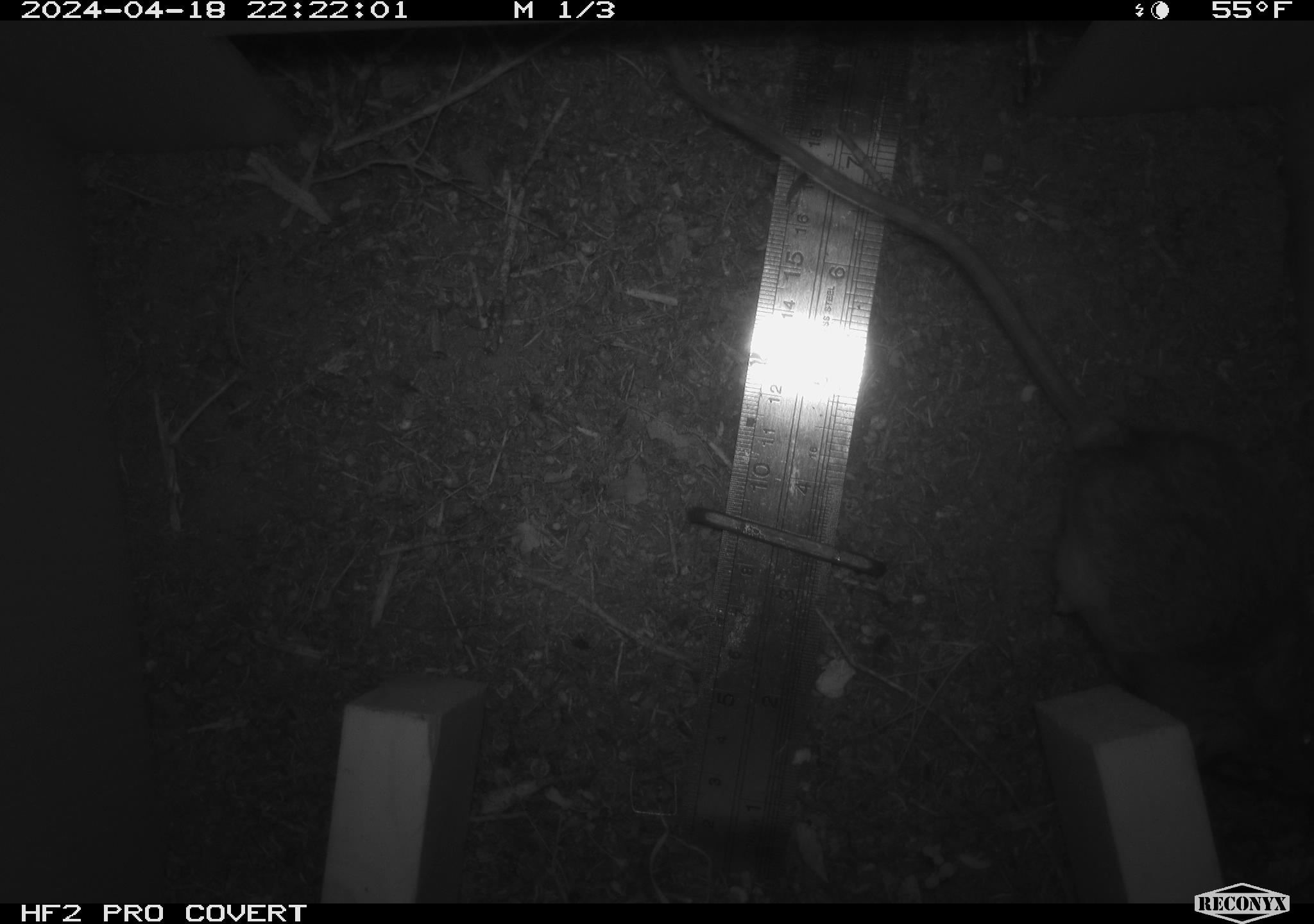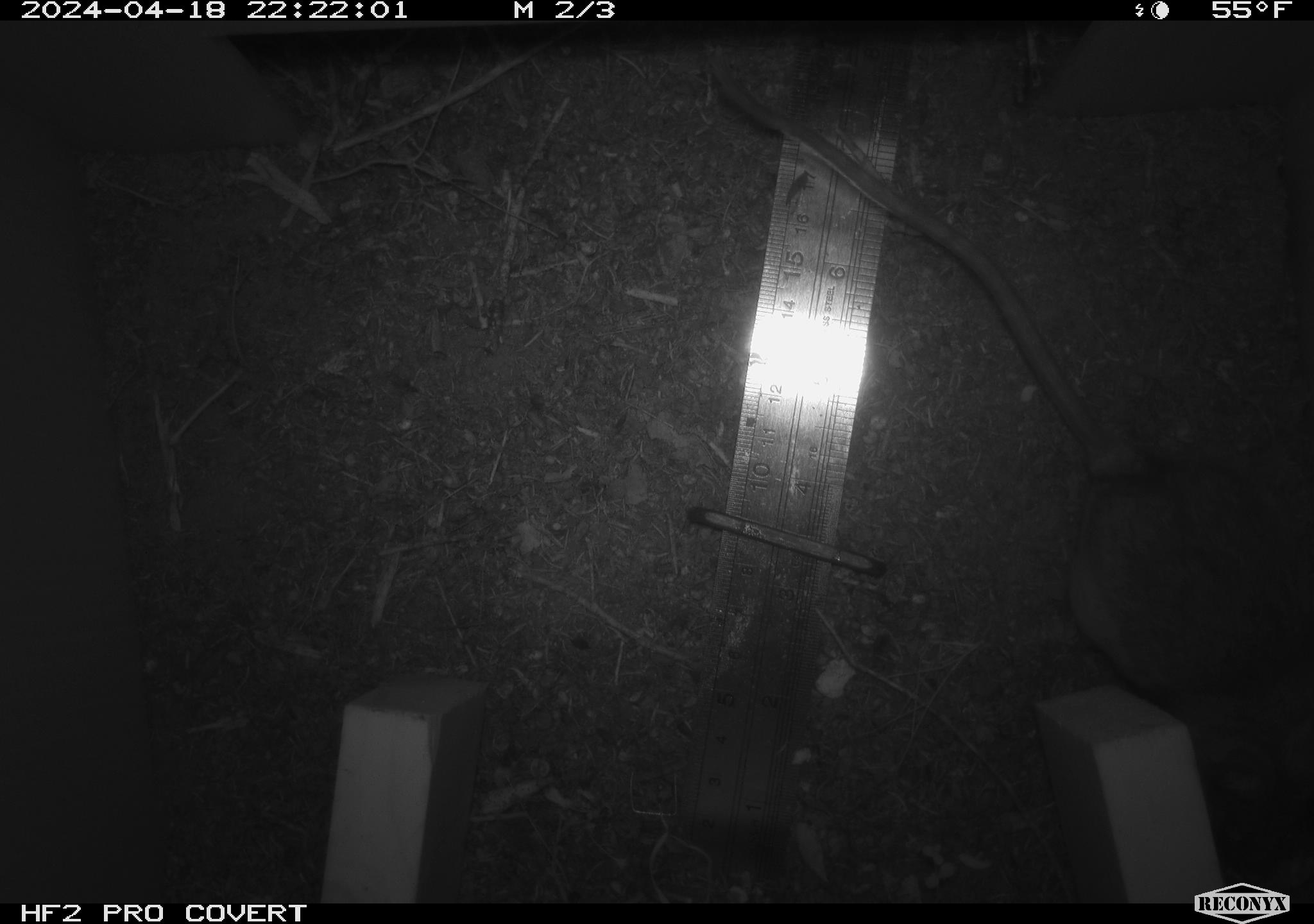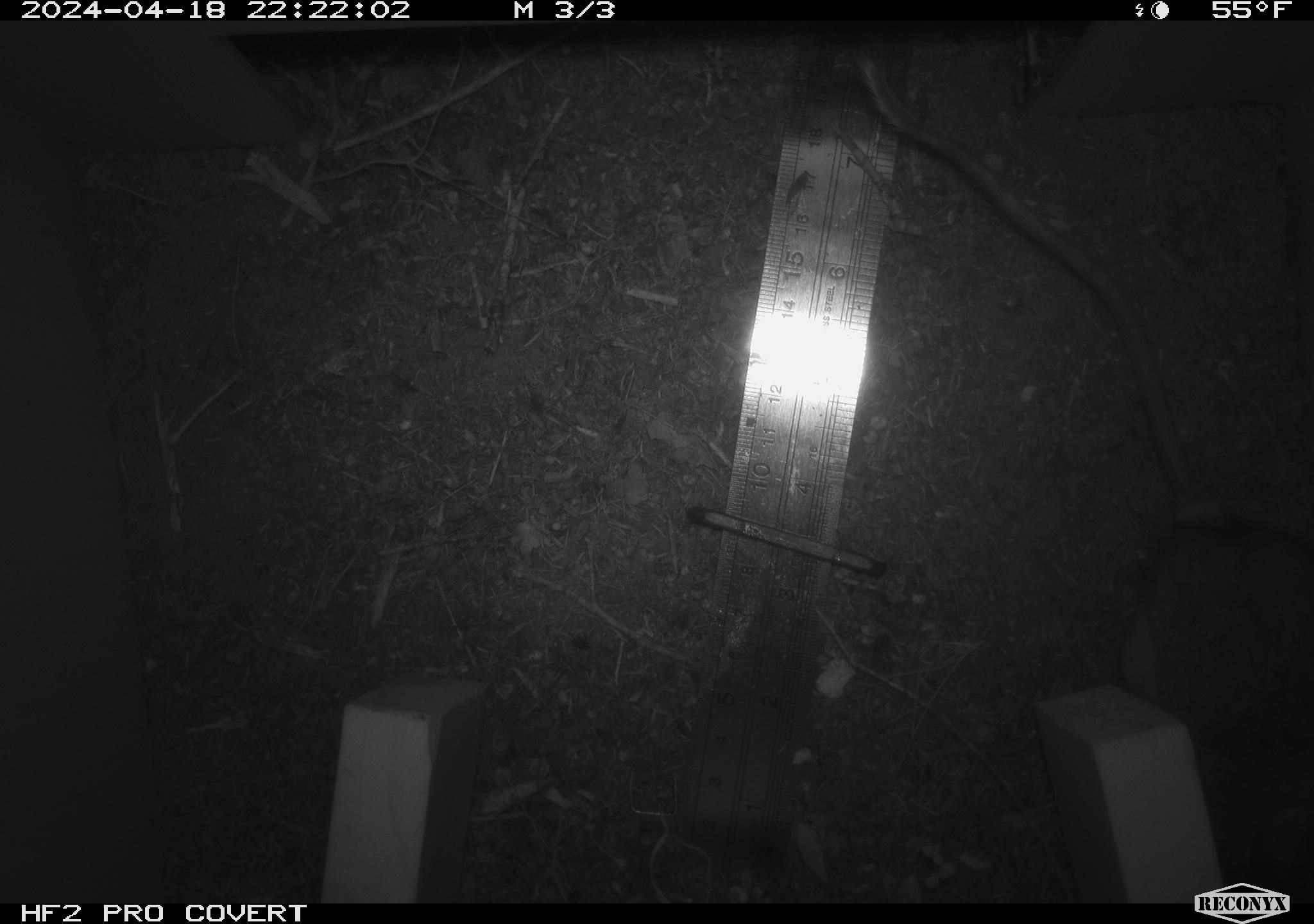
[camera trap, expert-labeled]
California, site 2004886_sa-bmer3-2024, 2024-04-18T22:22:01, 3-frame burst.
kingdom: Animalia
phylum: Chordata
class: Mammalia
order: Rodentia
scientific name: Rodentia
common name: mouse species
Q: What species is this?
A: Mouse species (Rodentia).